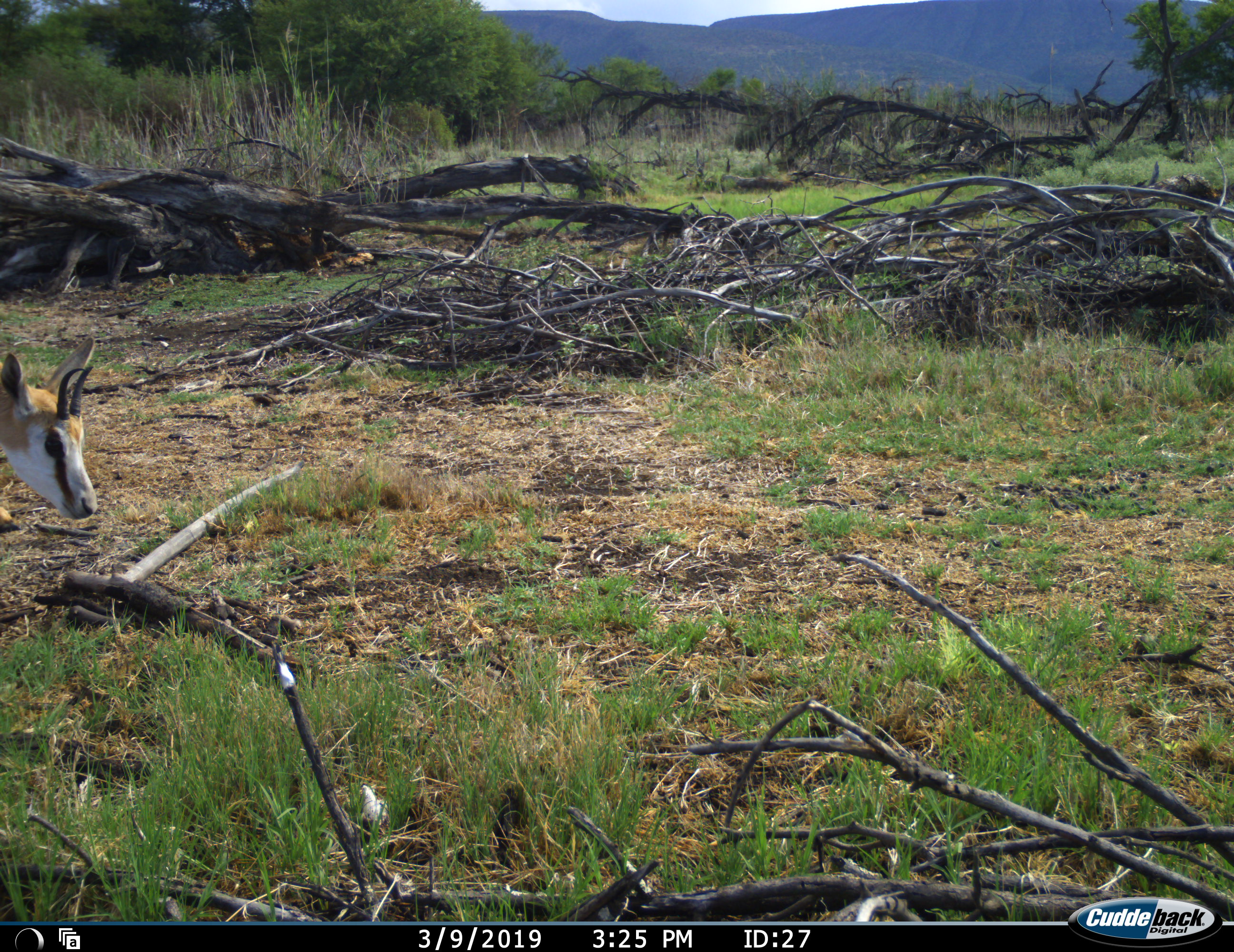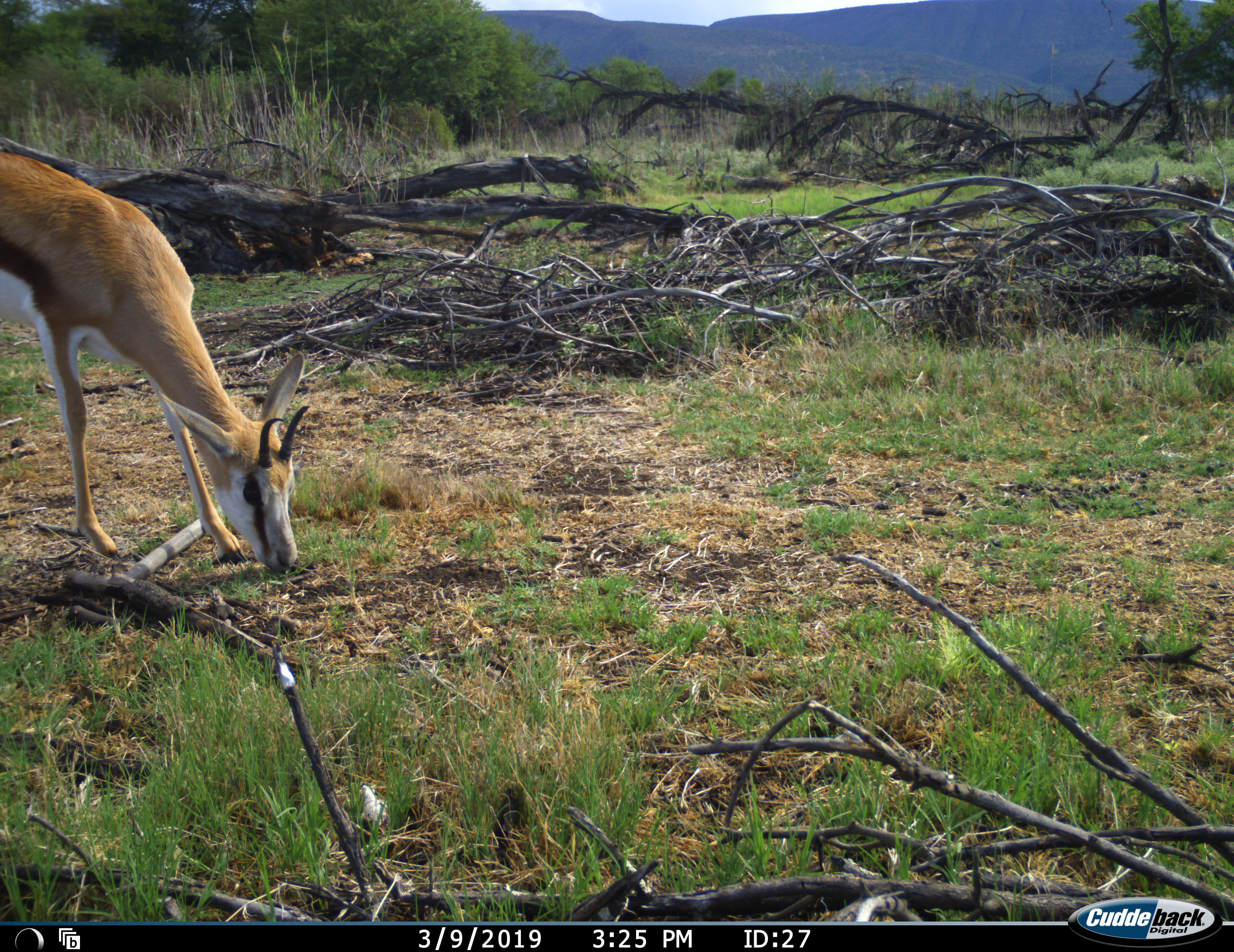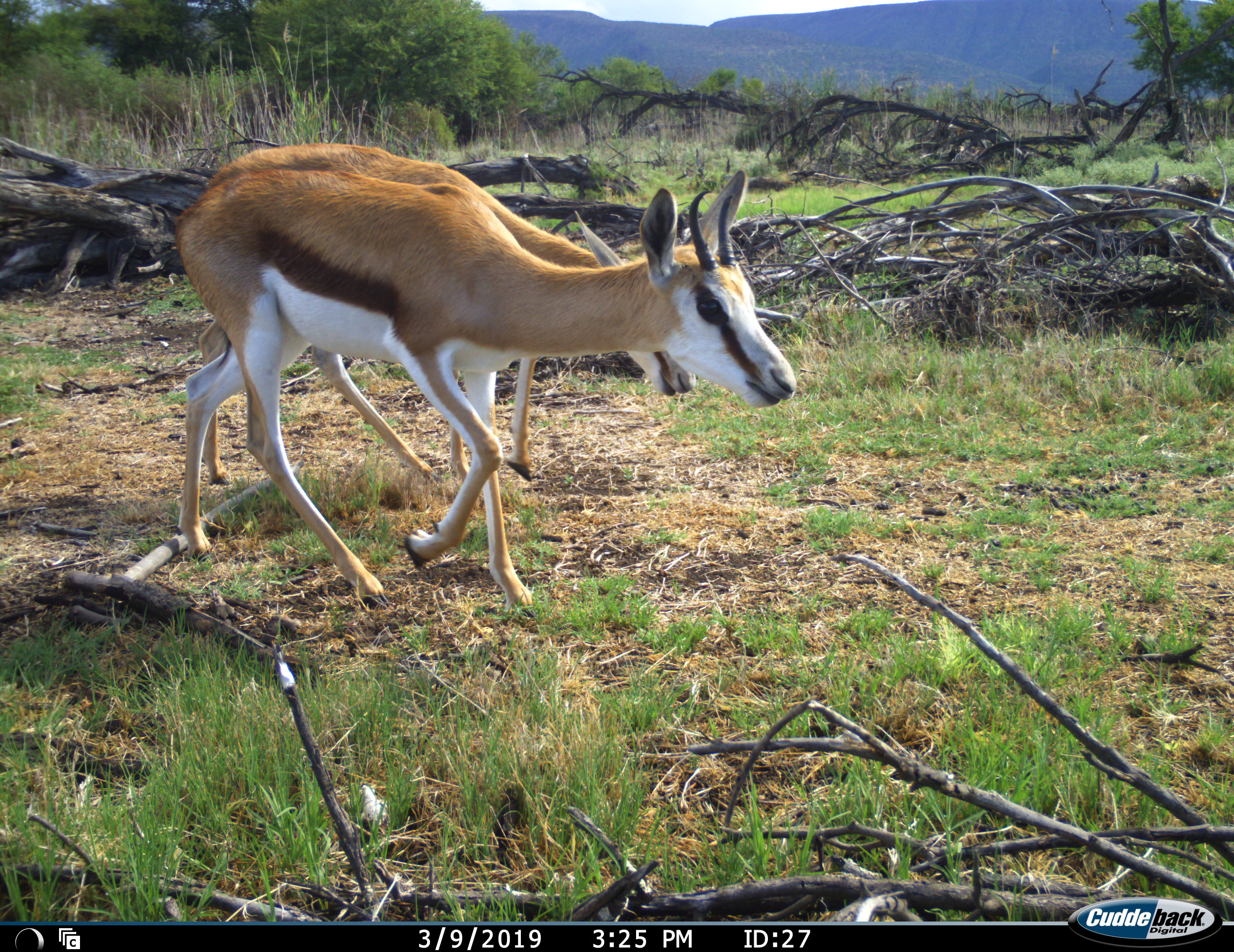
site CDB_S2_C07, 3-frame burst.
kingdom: Animalia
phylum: Chordata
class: Mammalia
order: Artiodactyla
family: Bovidae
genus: Antidorcas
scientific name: Antidorcas marsupialis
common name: springbok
Springbok (Antidorcas marsupialis), count 2. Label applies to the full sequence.